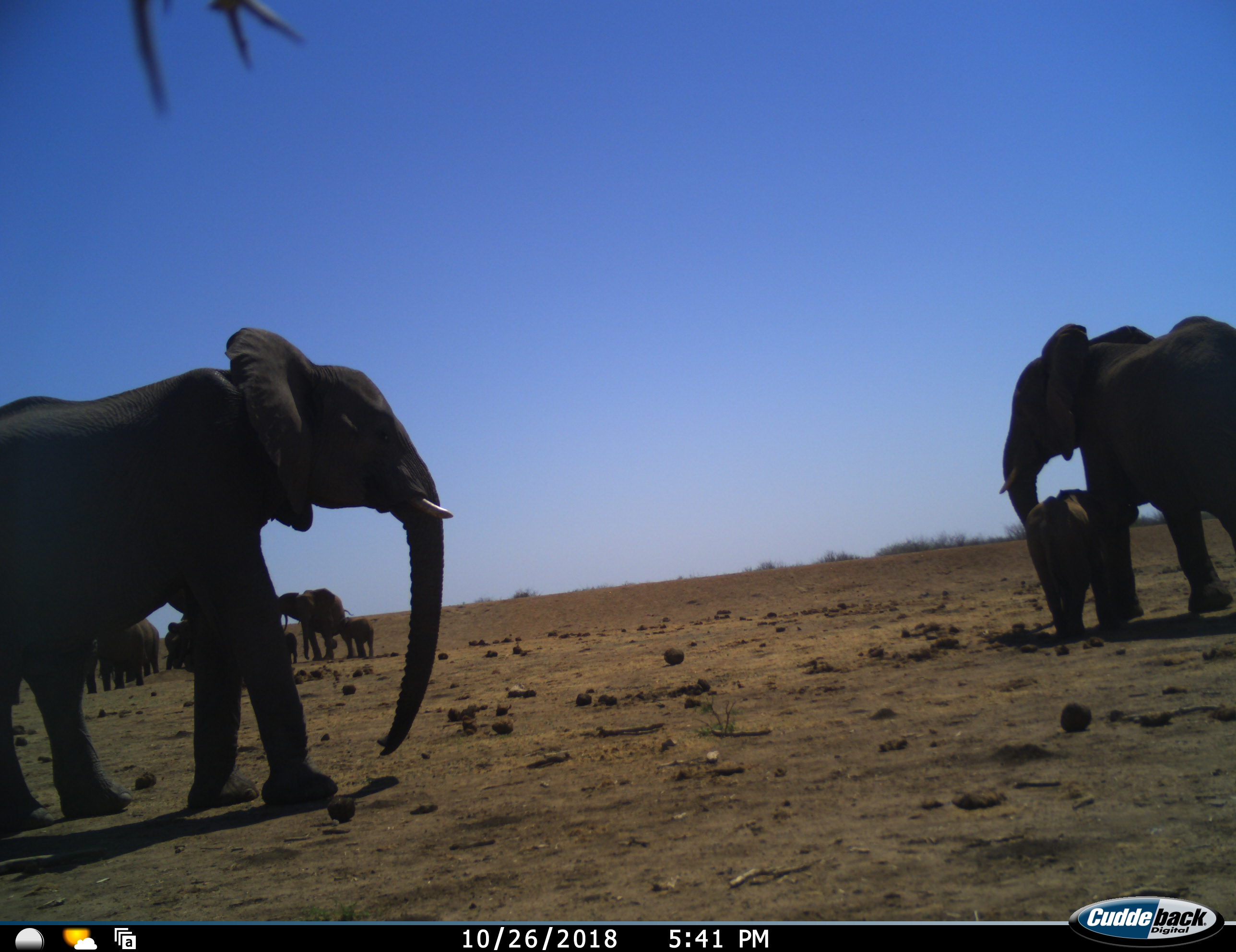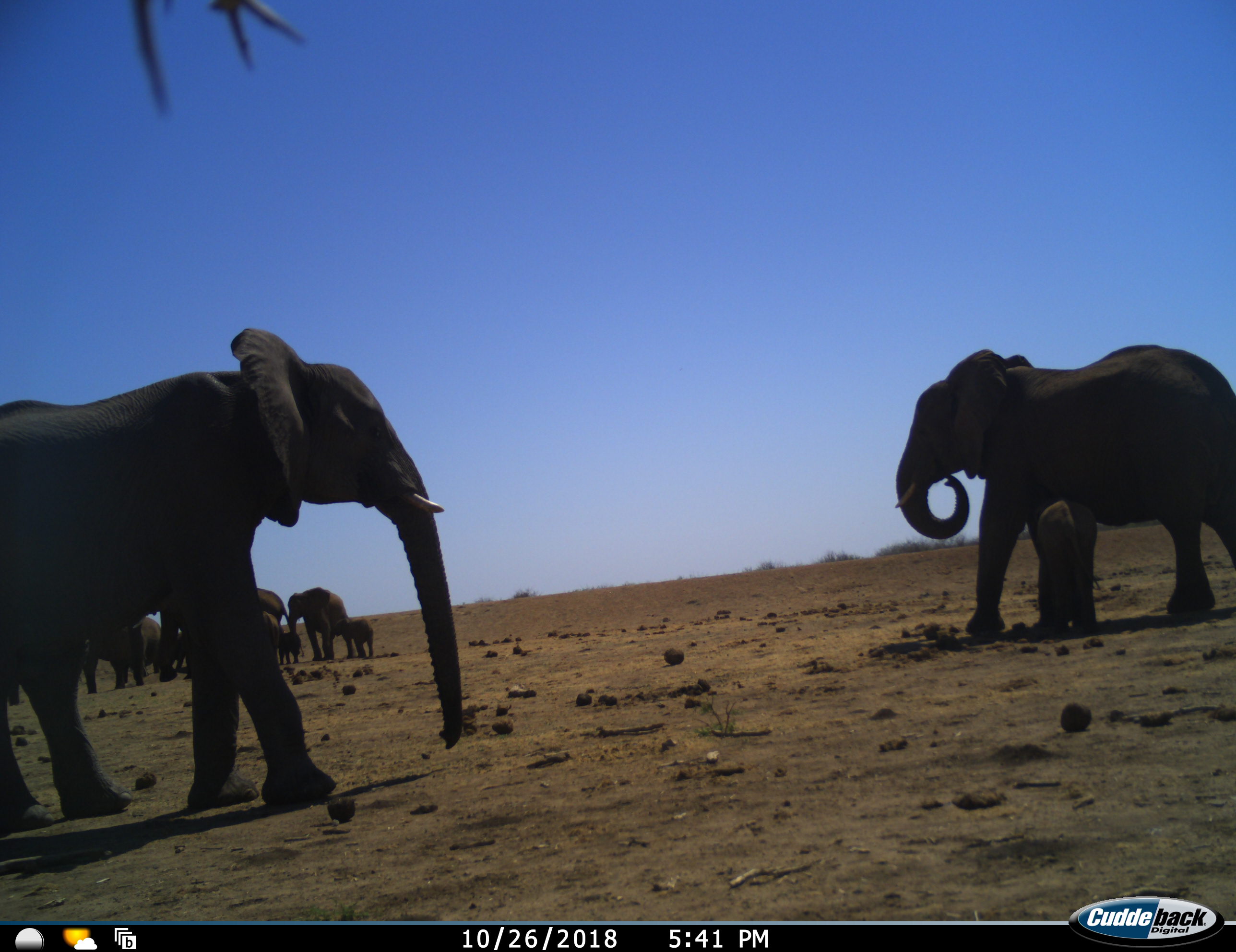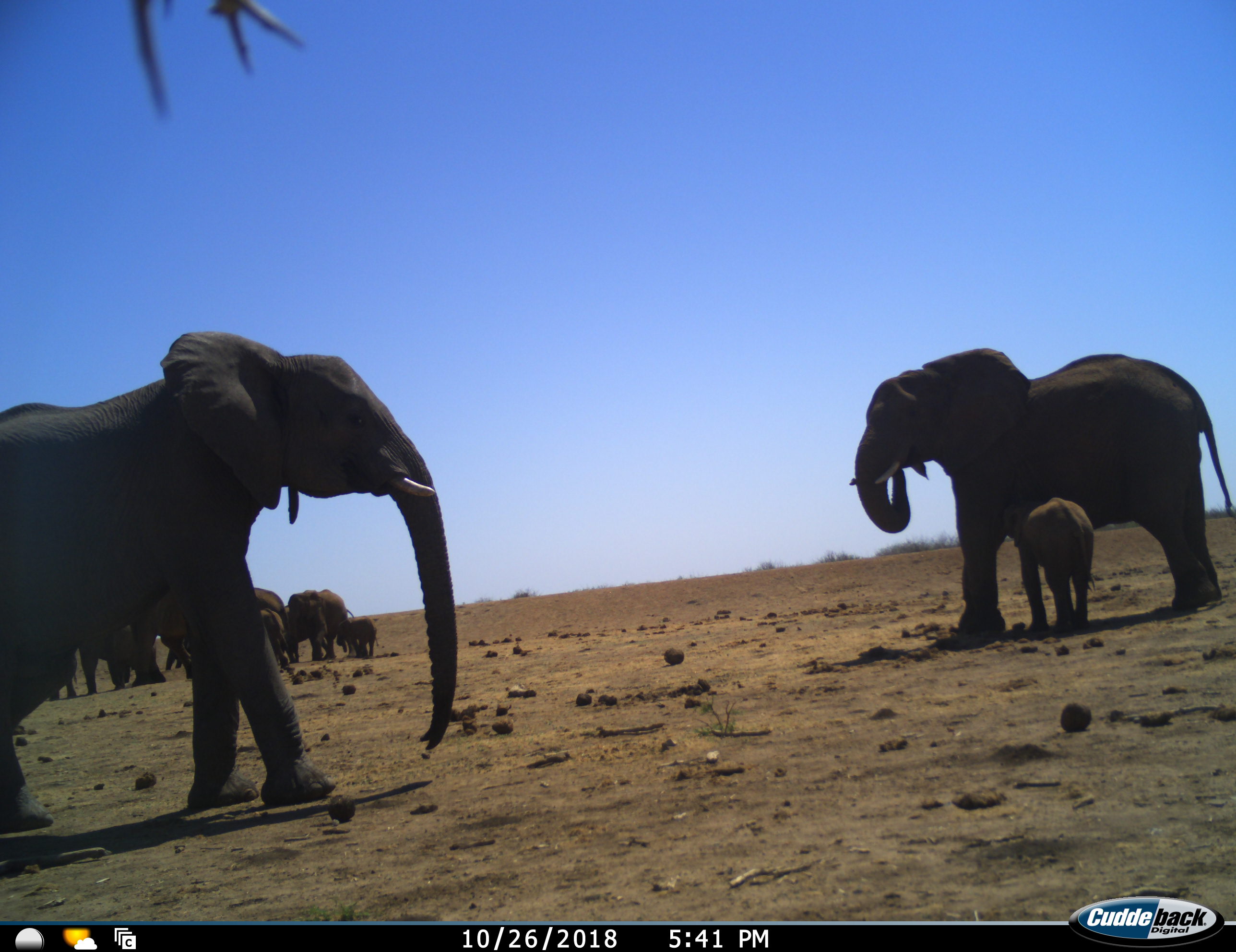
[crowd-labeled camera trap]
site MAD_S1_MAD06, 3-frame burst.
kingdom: Animalia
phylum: Chordata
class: Mammalia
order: Proboscidea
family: Elephantidae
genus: Loxodonta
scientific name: Loxodonta africana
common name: african bush elephant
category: elephant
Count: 11-50.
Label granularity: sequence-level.